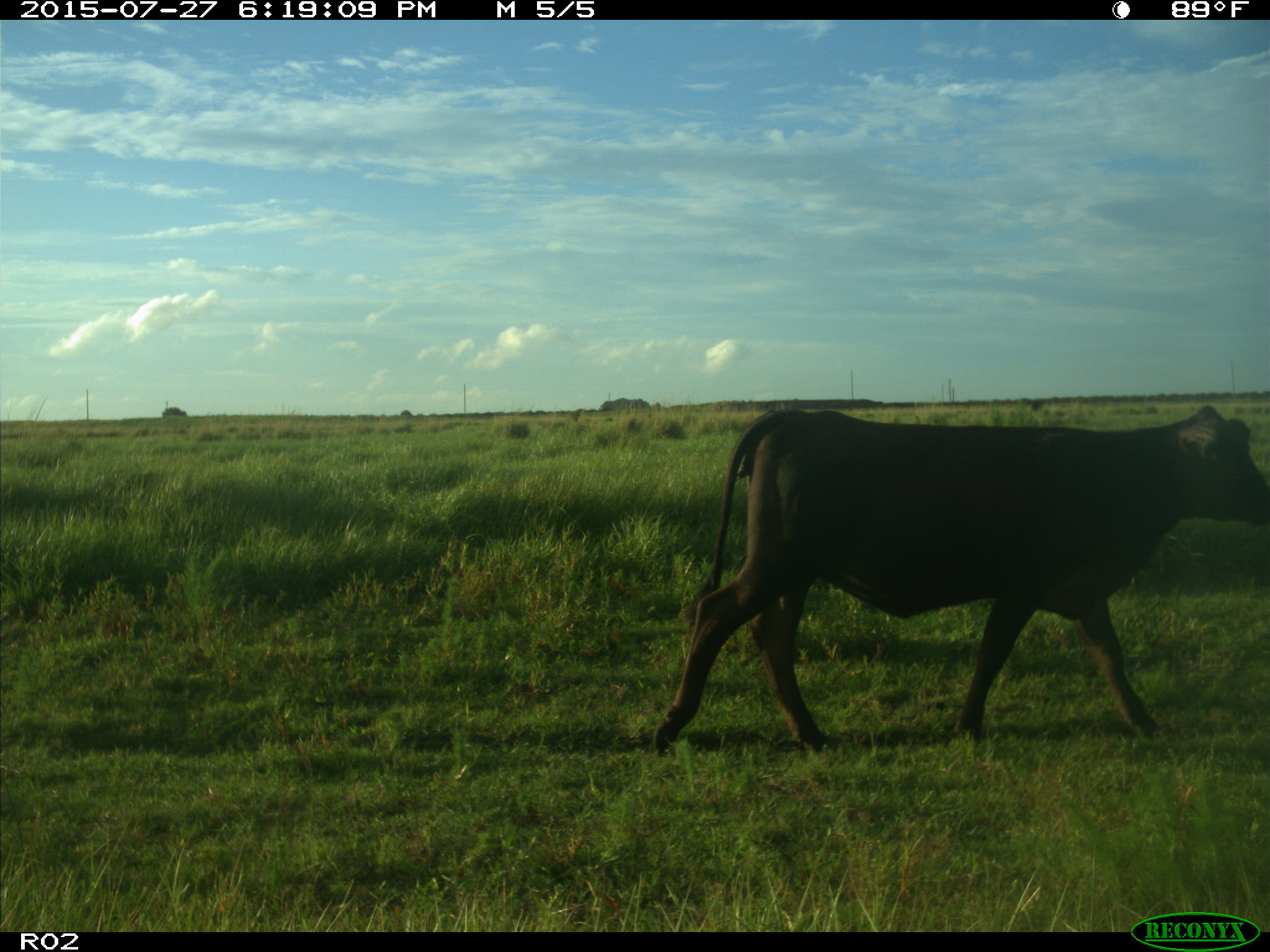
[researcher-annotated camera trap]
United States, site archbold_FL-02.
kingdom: Animalia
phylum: Chordata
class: Mammalia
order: Artiodactyla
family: Bovidae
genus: Bos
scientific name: Bos taurus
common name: domestic cow